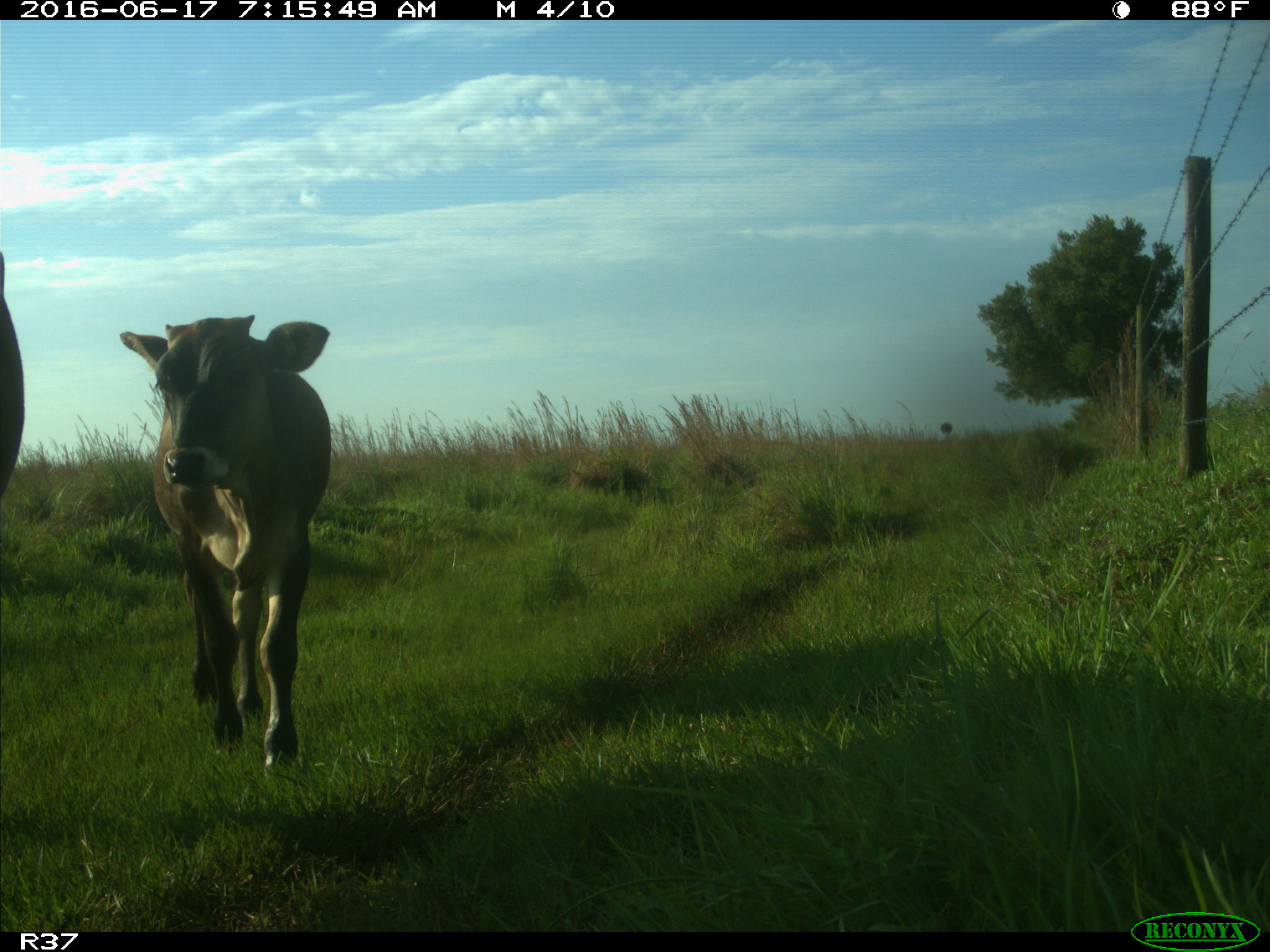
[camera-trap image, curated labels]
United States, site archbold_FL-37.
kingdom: Animalia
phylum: Chordata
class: Mammalia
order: Artiodactyla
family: Bovidae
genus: Bos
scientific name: Bos taurus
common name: domestic cow